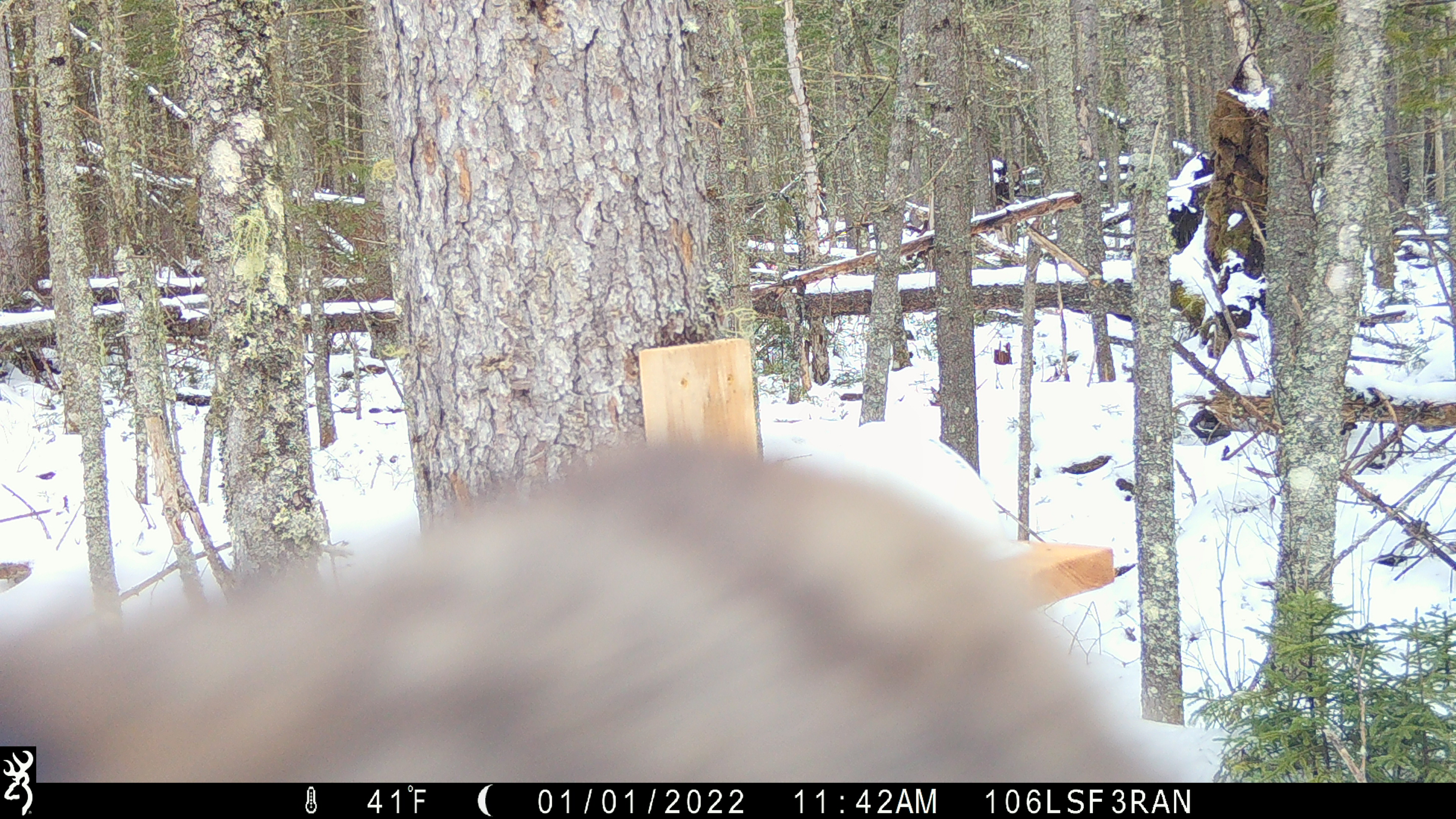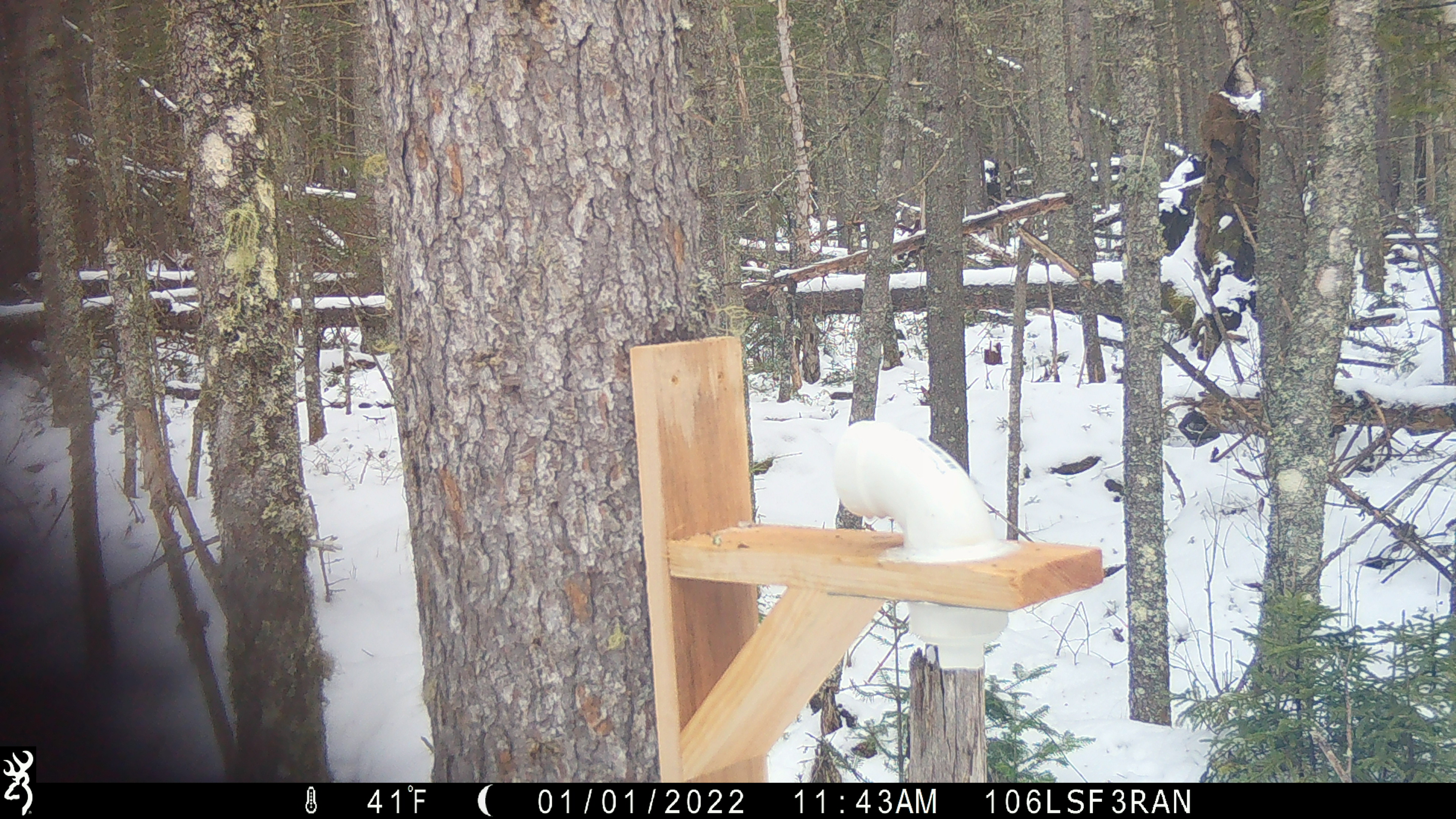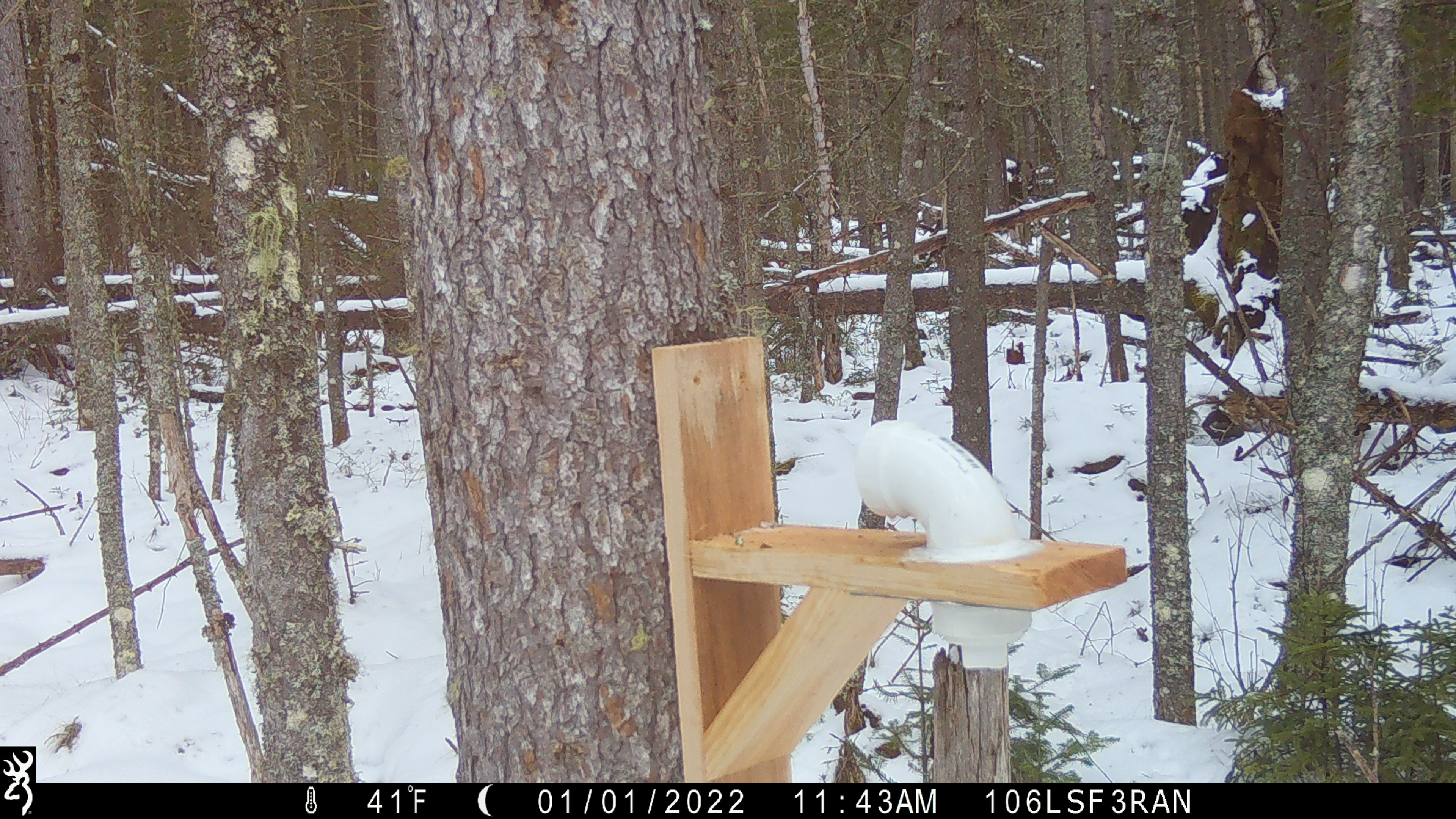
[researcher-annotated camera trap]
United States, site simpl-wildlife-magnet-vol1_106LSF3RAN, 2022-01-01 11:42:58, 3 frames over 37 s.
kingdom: Animalia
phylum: Chordata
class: Mammalia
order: Carnivora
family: Mustelidae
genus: Pekania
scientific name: Pekania pennanti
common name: fisher